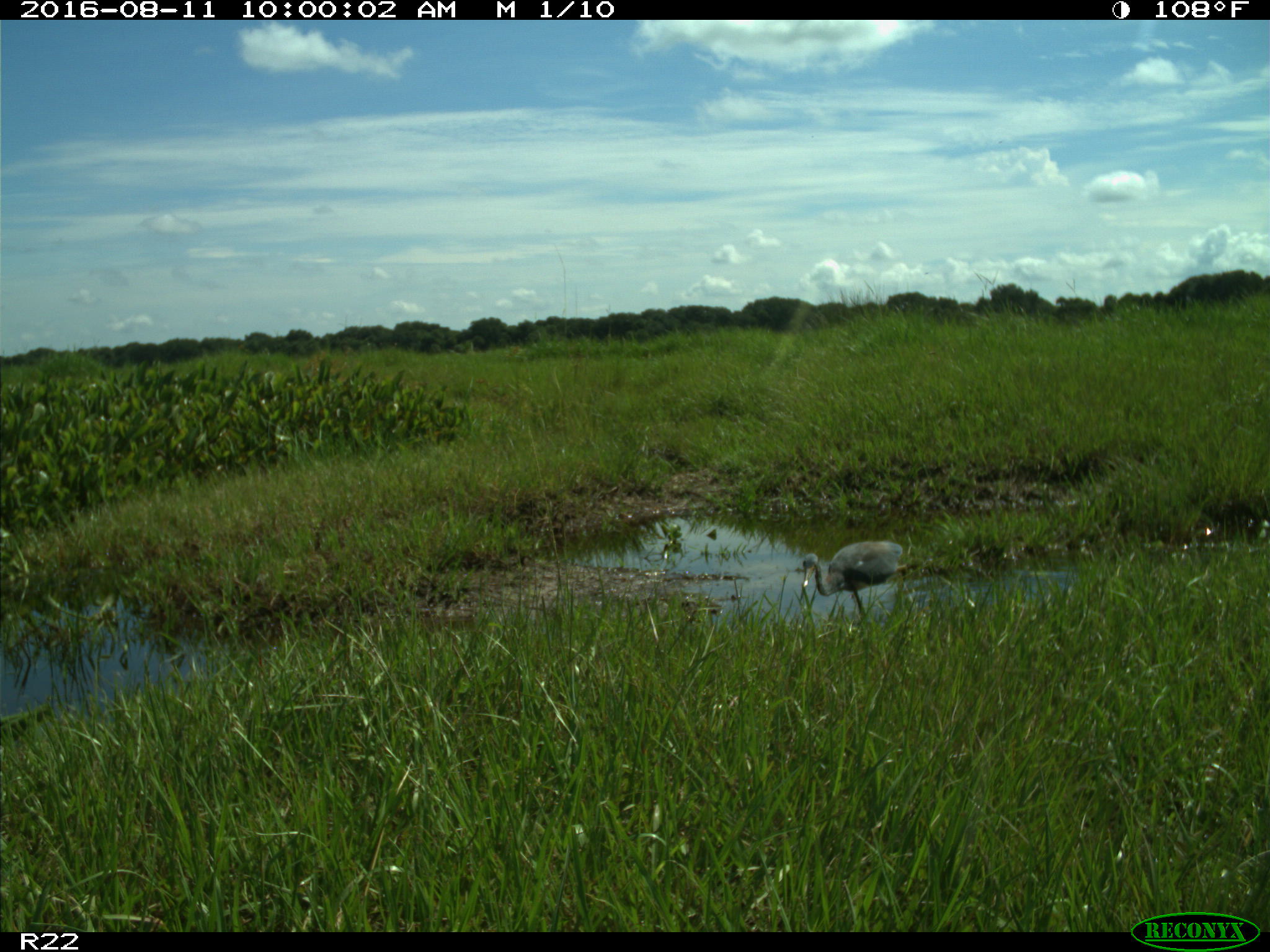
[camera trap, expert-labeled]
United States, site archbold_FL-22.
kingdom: Animalia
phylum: Chordata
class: Aves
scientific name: Aves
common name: birds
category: unidentified bird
Unidentified bird (birds) (Aves).